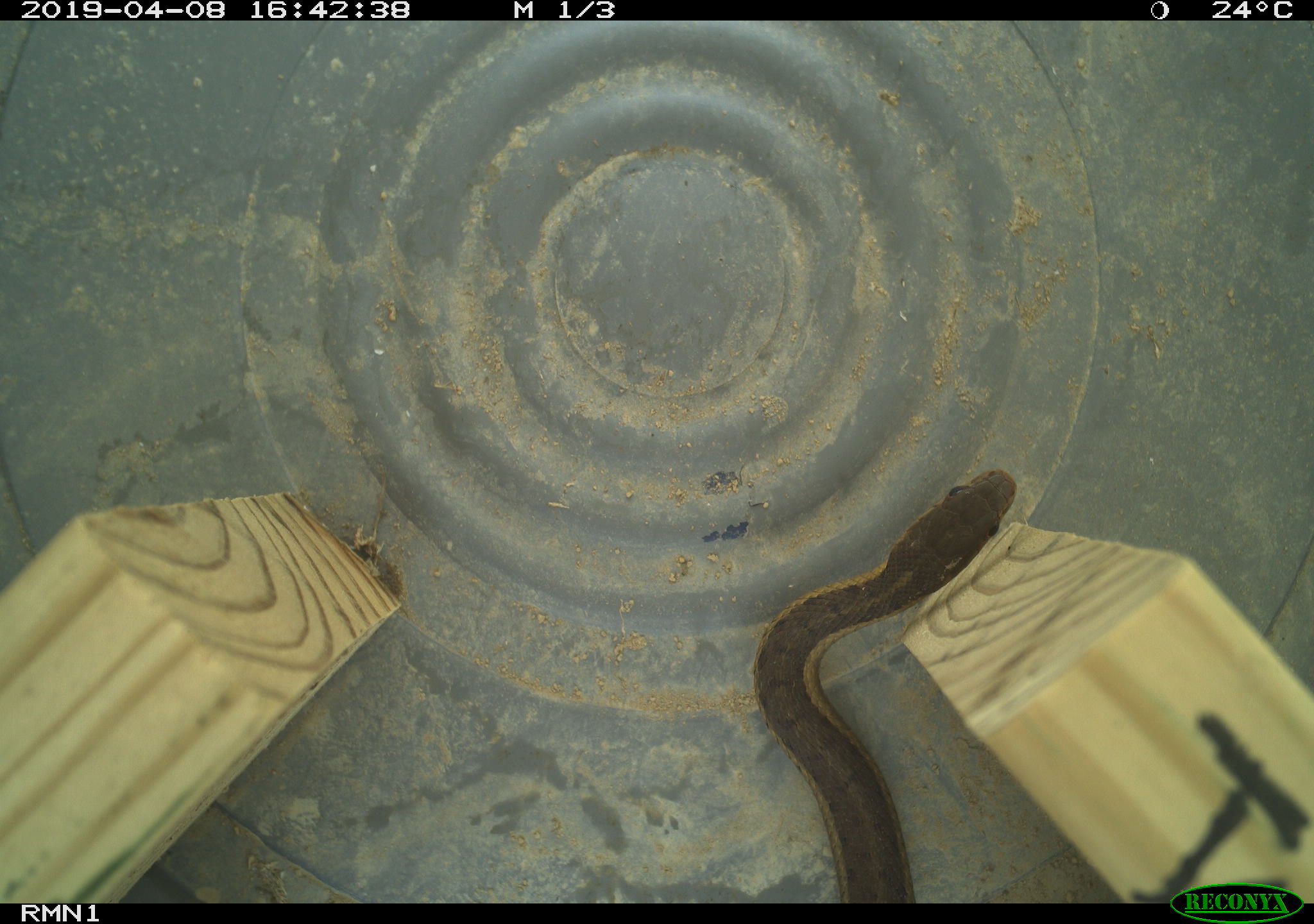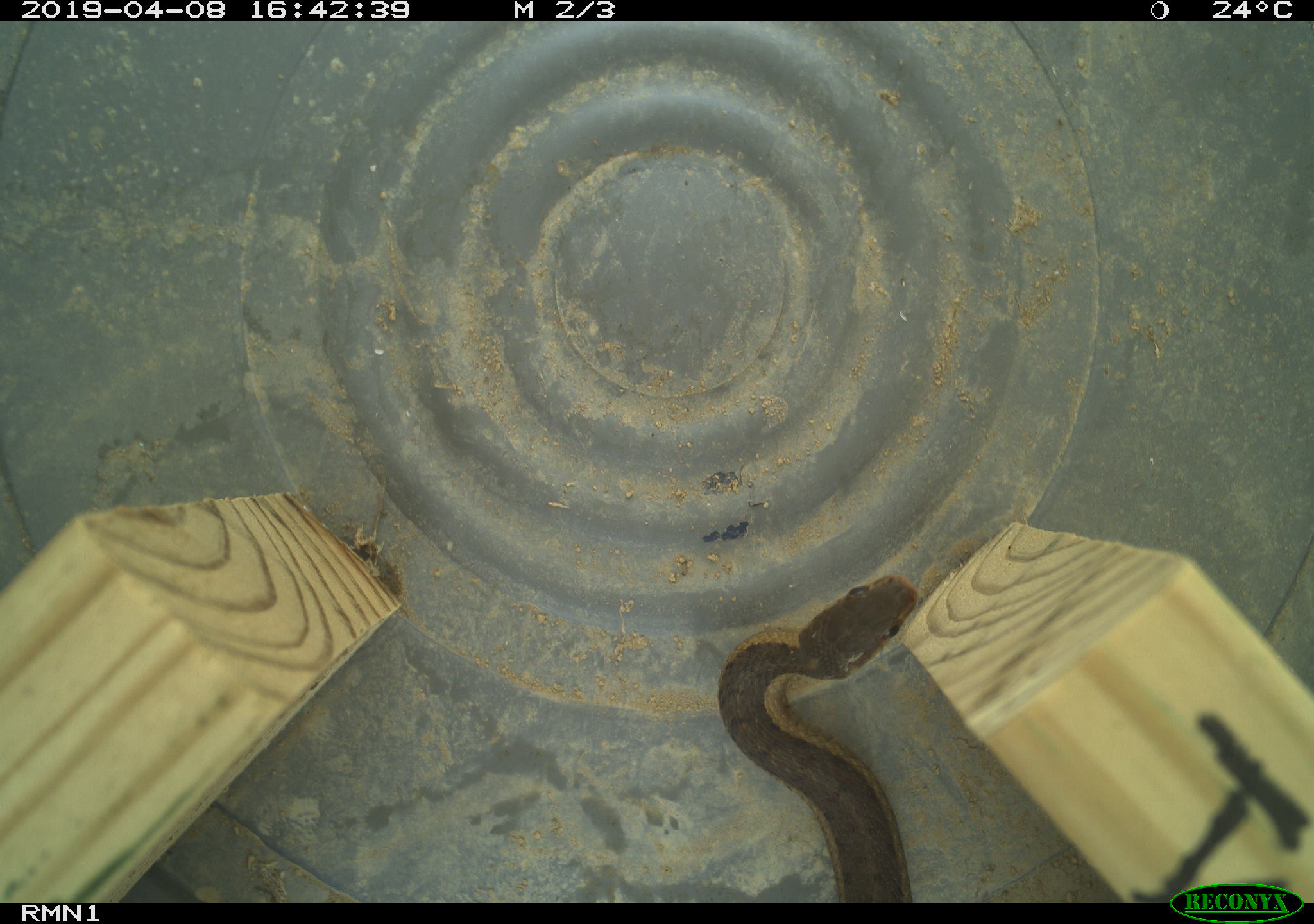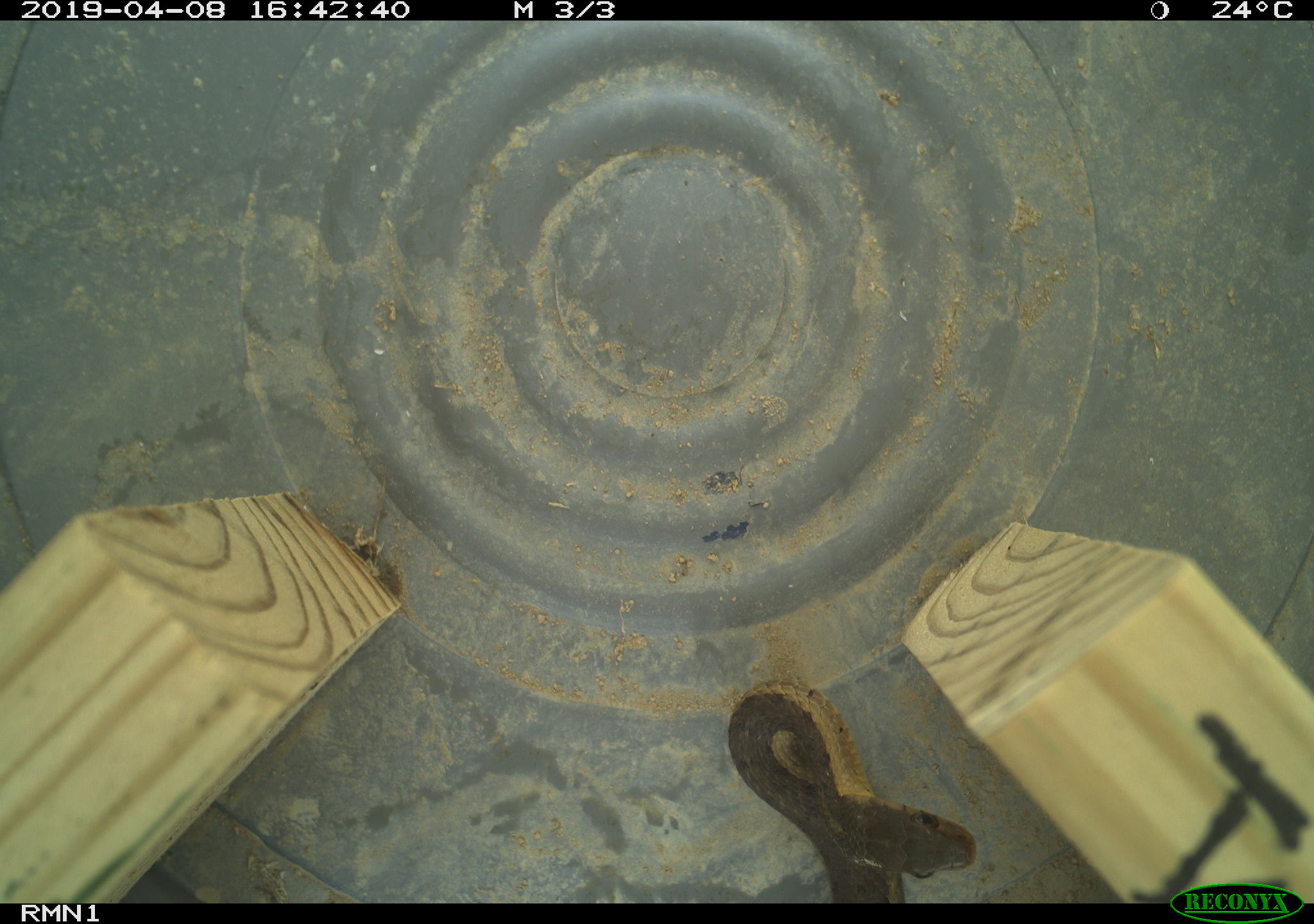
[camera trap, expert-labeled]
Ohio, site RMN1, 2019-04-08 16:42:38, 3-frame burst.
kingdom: Animalia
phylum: Chordata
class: Reptilia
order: Squamata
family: Colubridae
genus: Thamnophis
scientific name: Thamnophis sirtalis sirtalis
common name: eastern gartersnake